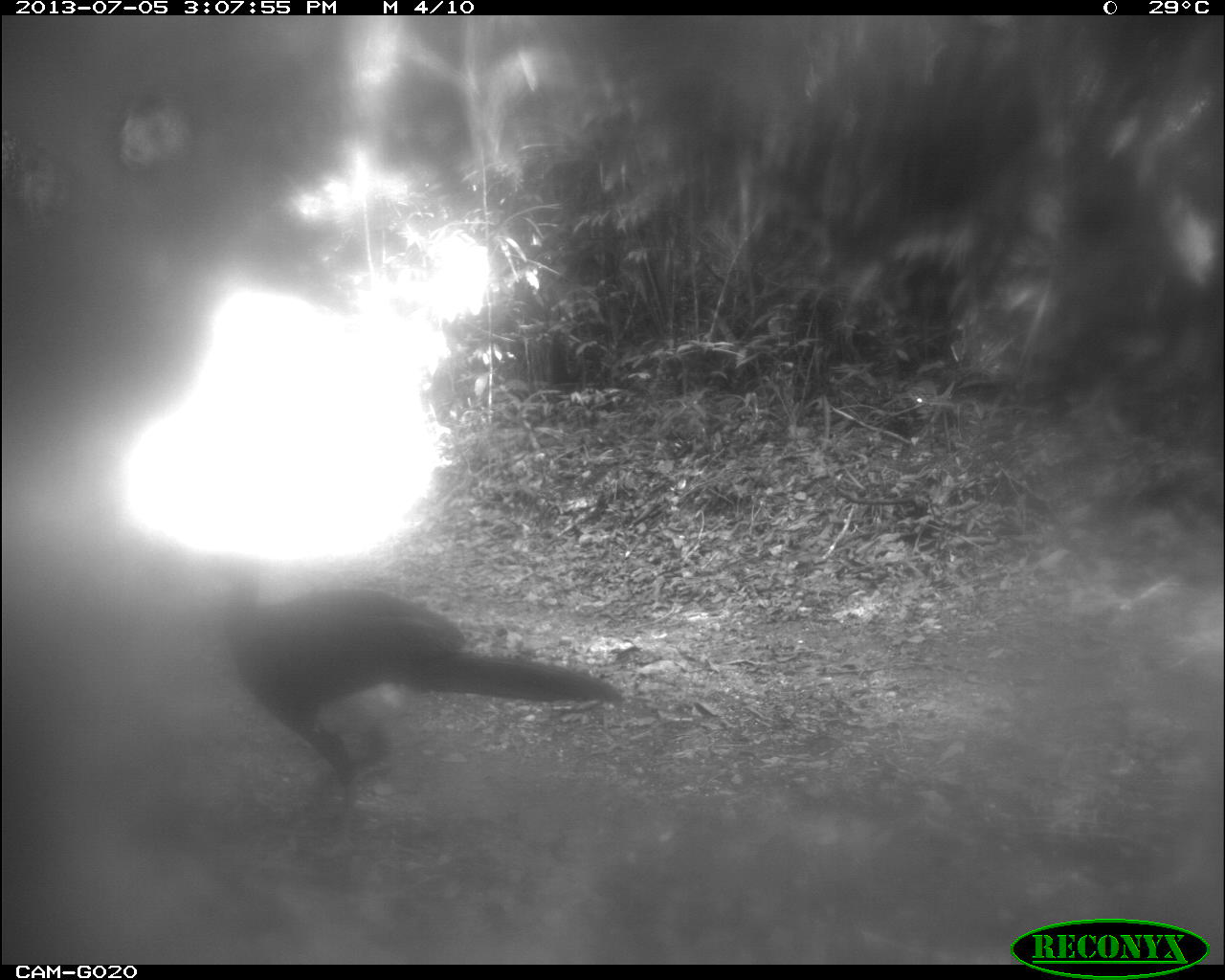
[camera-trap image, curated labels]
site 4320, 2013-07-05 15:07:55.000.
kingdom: Animalia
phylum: Chordata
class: Aves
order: Galliformes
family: Cracidae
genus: Crax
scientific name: Crax rubra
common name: great curassow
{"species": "Crax rubra (great curassow)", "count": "4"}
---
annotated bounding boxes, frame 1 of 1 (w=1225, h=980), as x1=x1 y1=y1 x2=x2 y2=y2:
crax rubra: x1=199 y1=577 x2=625 y2=811